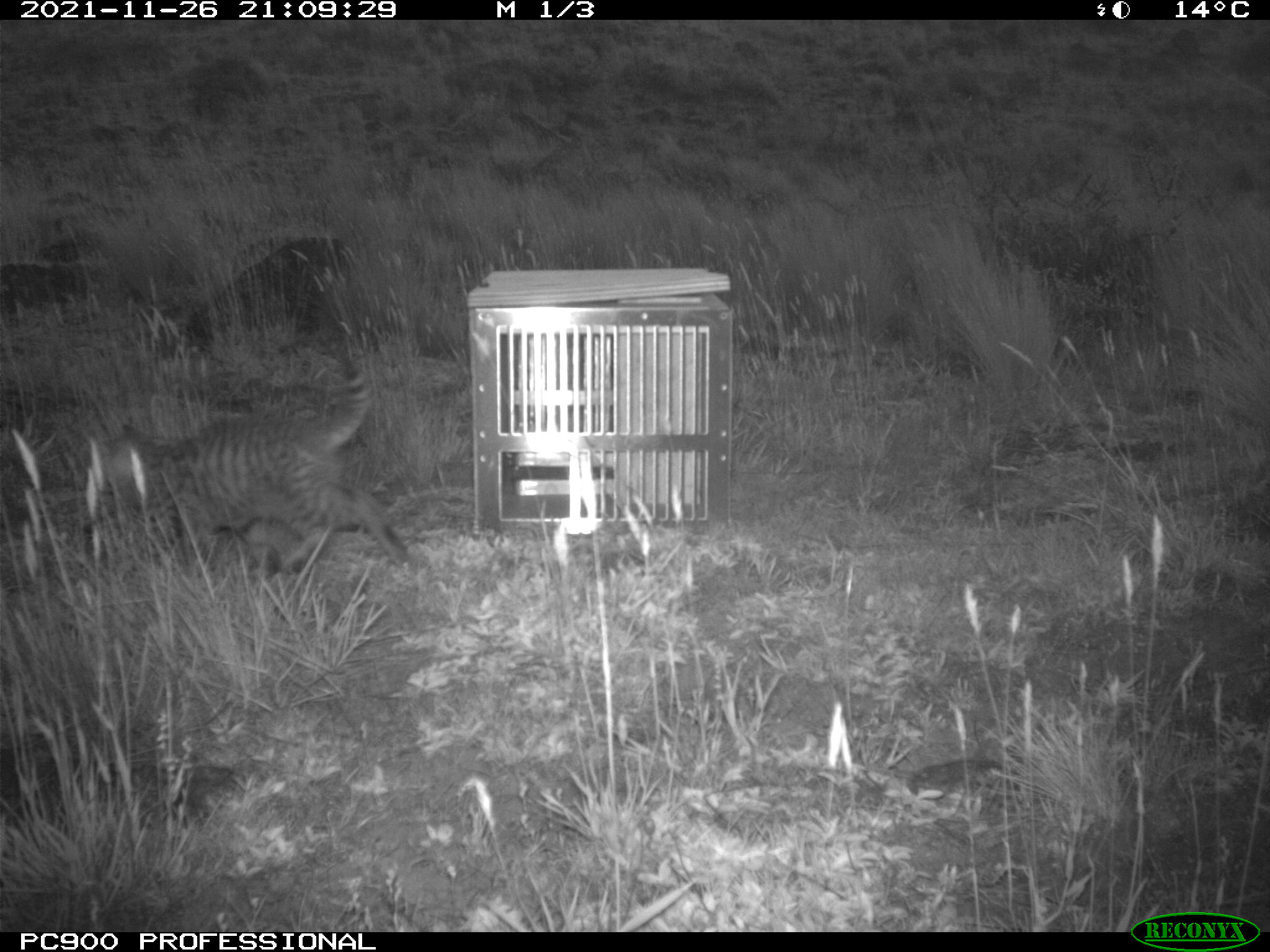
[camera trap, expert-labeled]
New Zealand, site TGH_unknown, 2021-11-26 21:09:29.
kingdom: Animalia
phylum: Chordata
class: Mammalia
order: Carnivora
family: Felidae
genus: Felis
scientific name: Felis catus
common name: domestic cat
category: cat